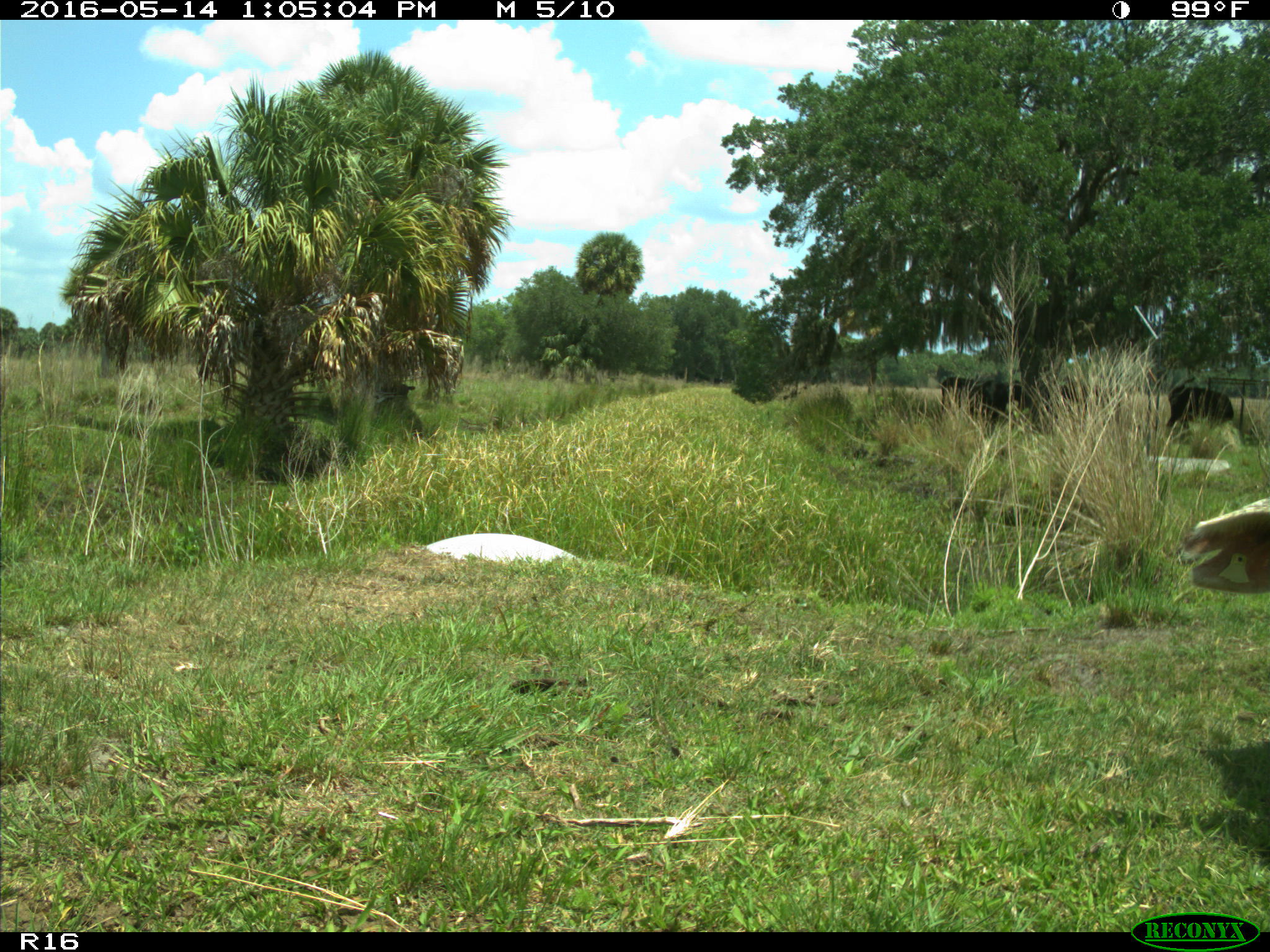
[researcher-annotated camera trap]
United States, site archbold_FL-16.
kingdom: Animalia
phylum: Chordata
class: Mammalia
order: Artiodactyla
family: Bovidae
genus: Bos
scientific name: Bos taurus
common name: domestic cow